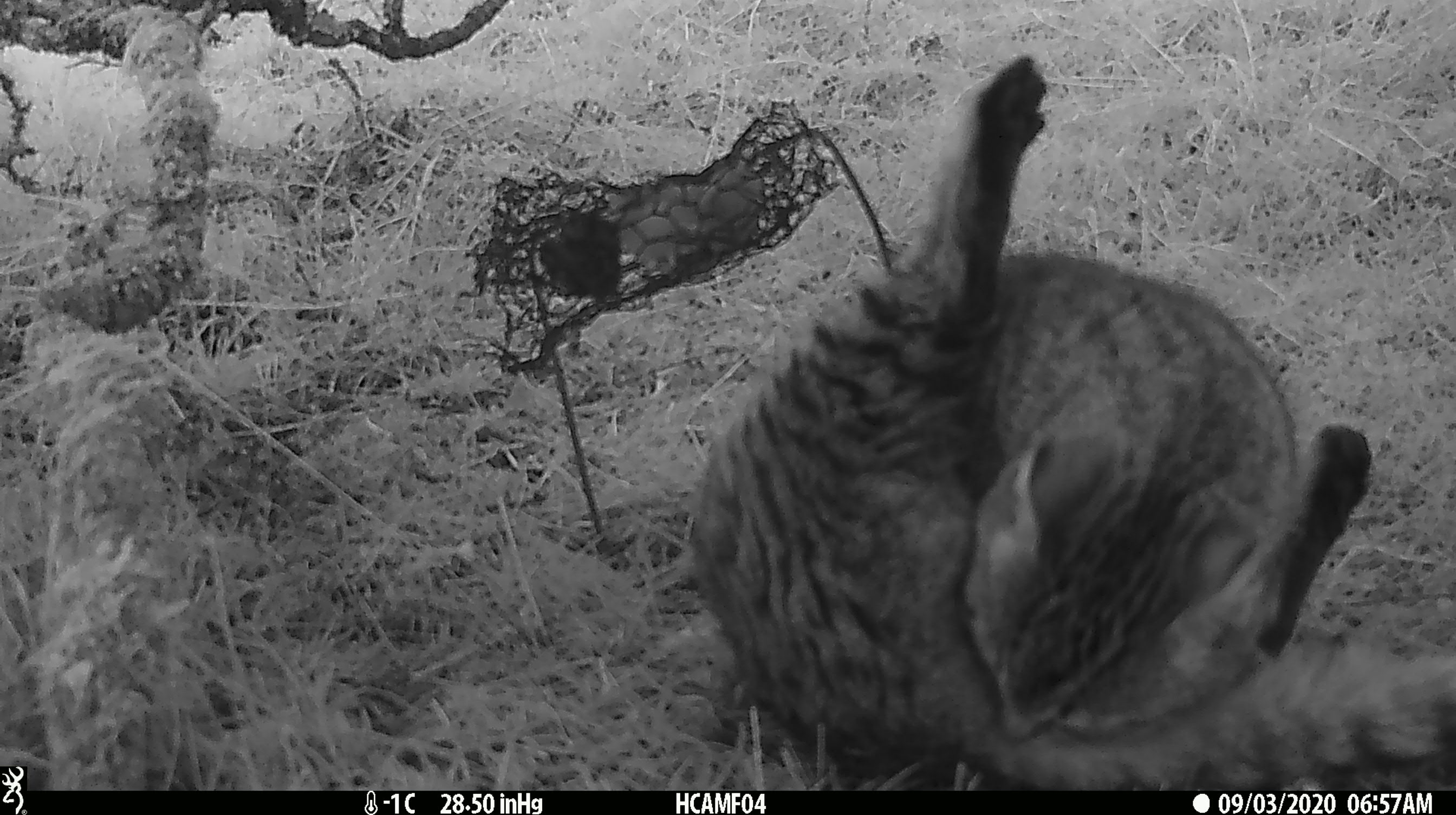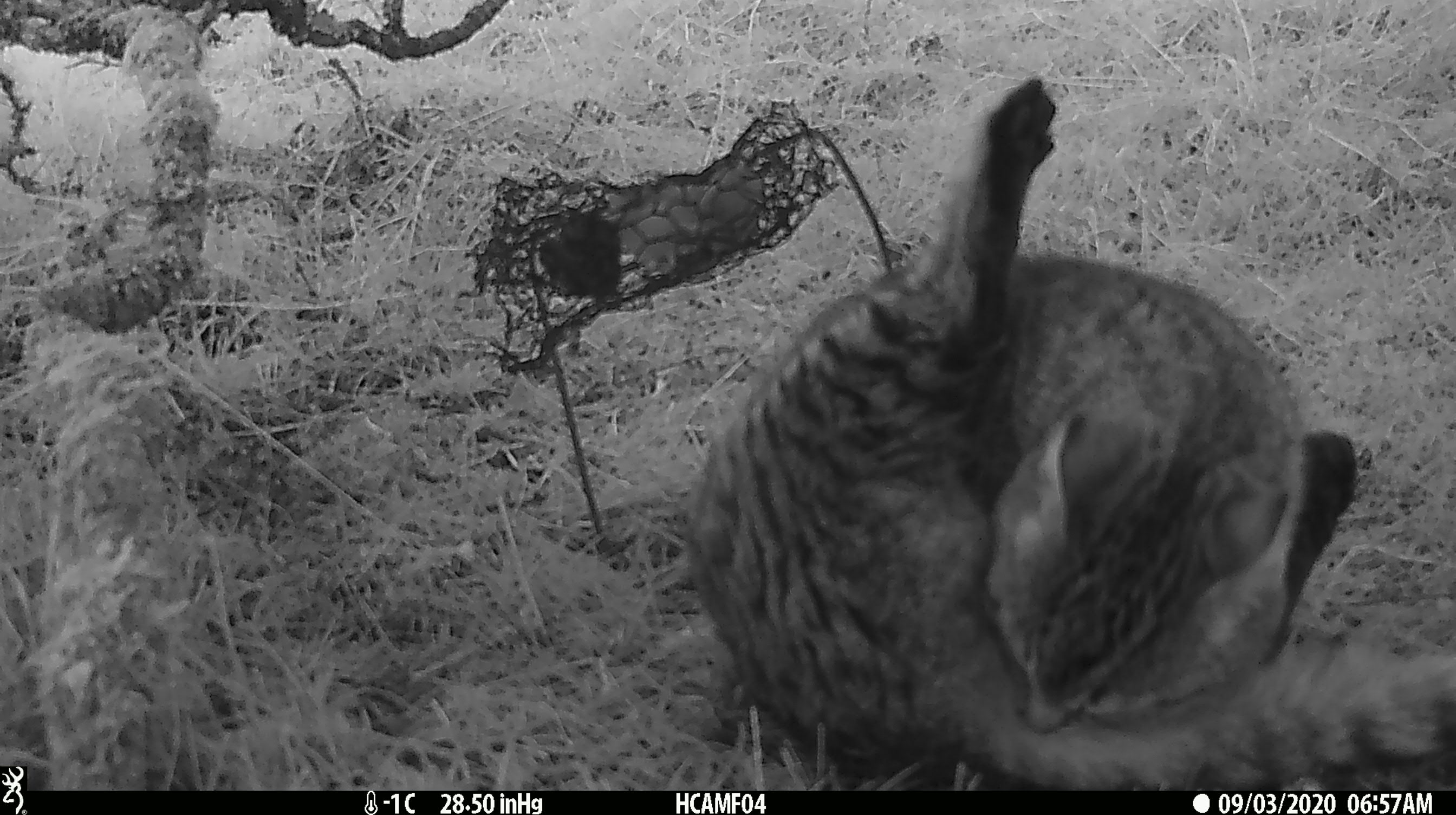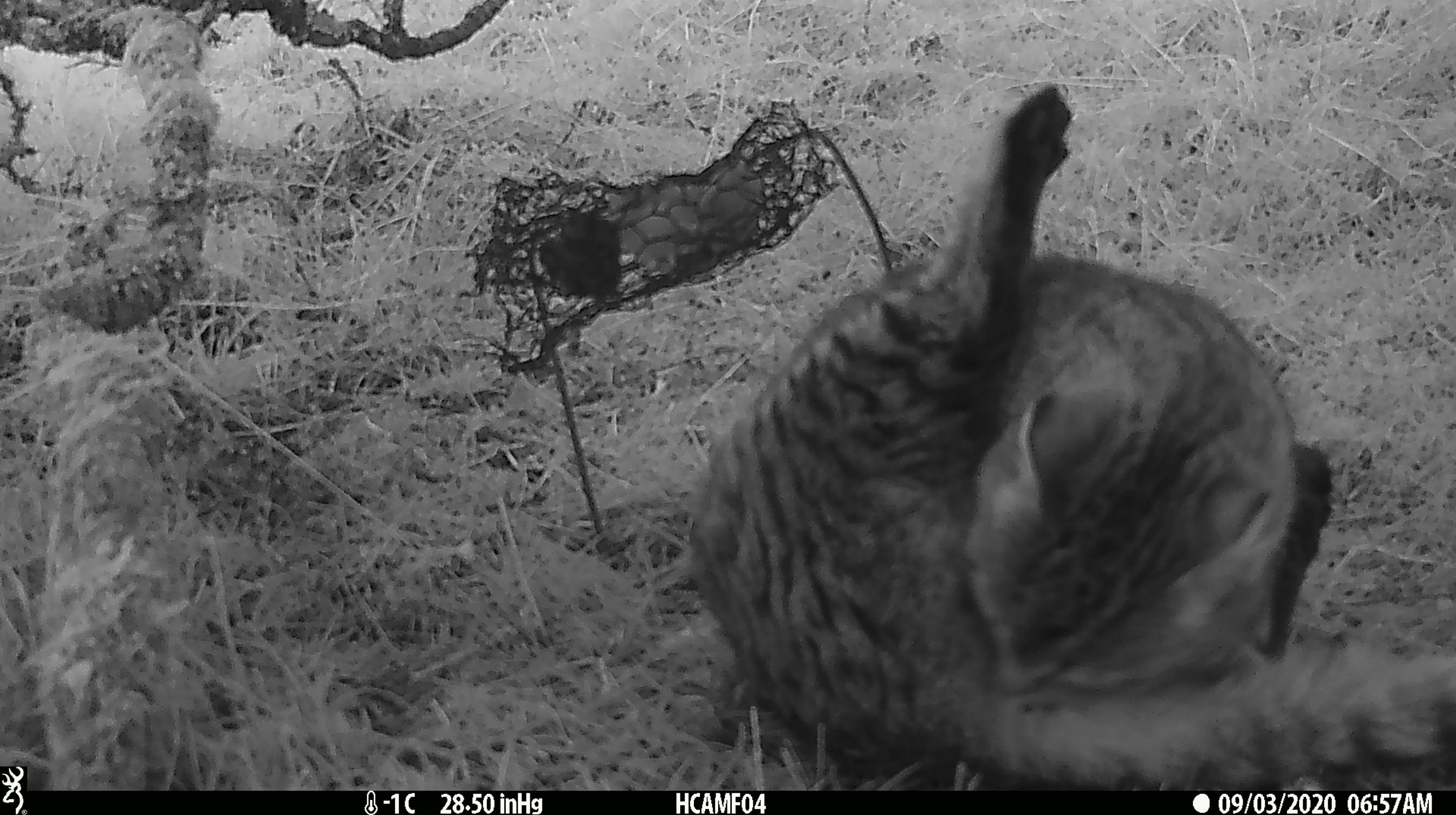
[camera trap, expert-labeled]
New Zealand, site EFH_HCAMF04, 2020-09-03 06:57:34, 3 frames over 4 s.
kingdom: Animalia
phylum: Chordata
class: Mammalia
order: Carnivora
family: Felidae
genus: Felis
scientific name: Felis catus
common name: domestic cat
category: cat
Cat (domestic cat) (Felis catus).